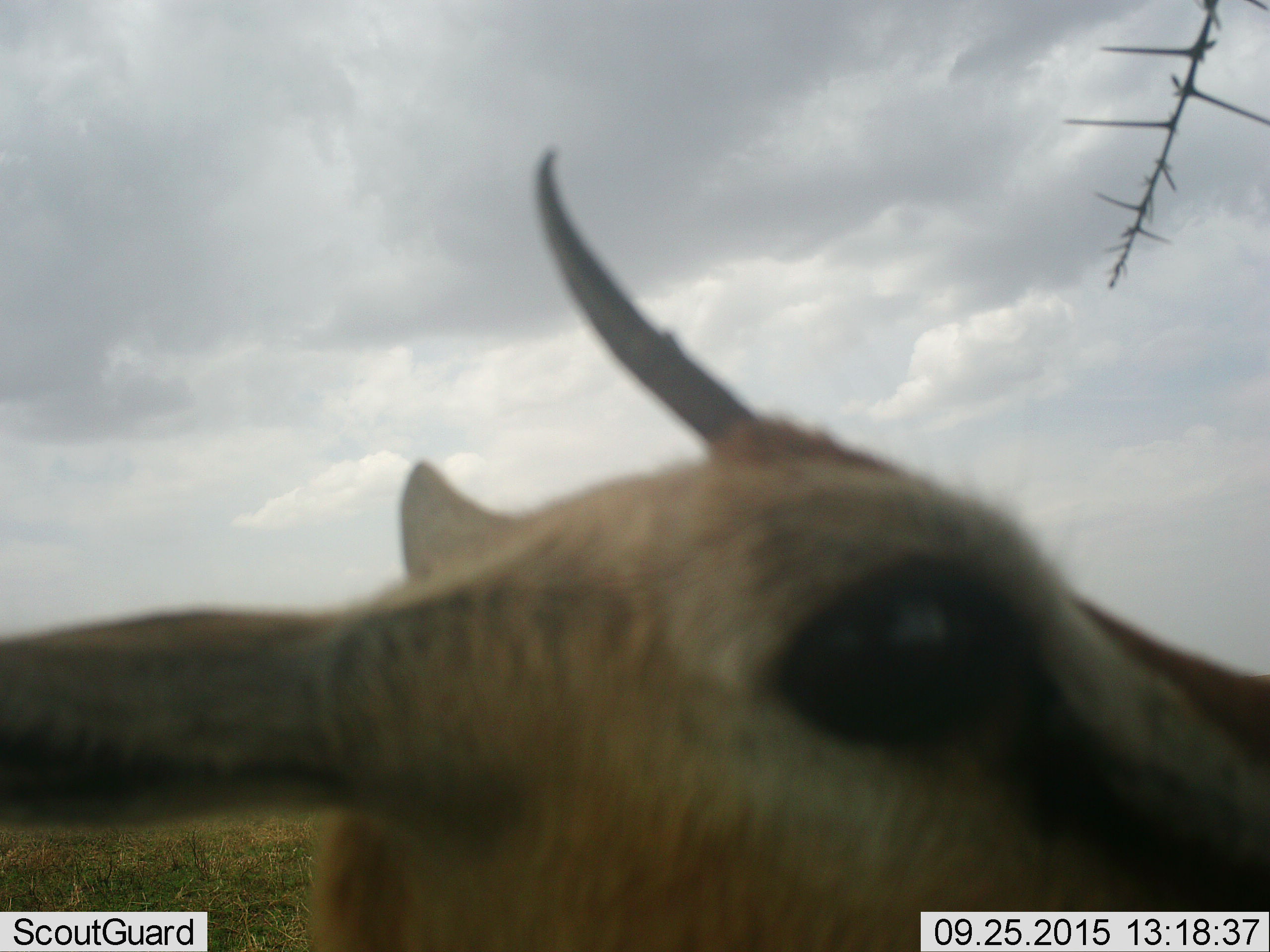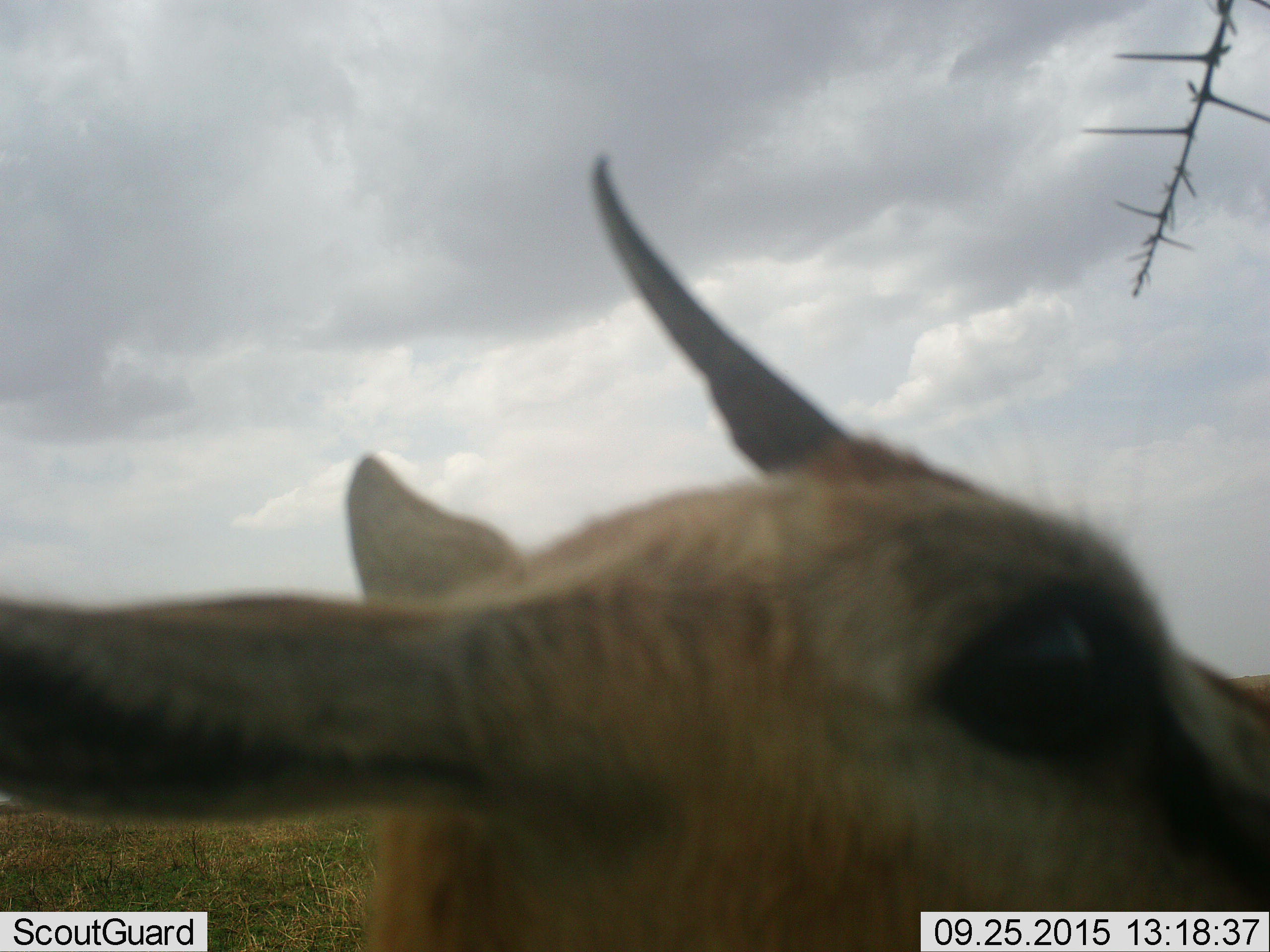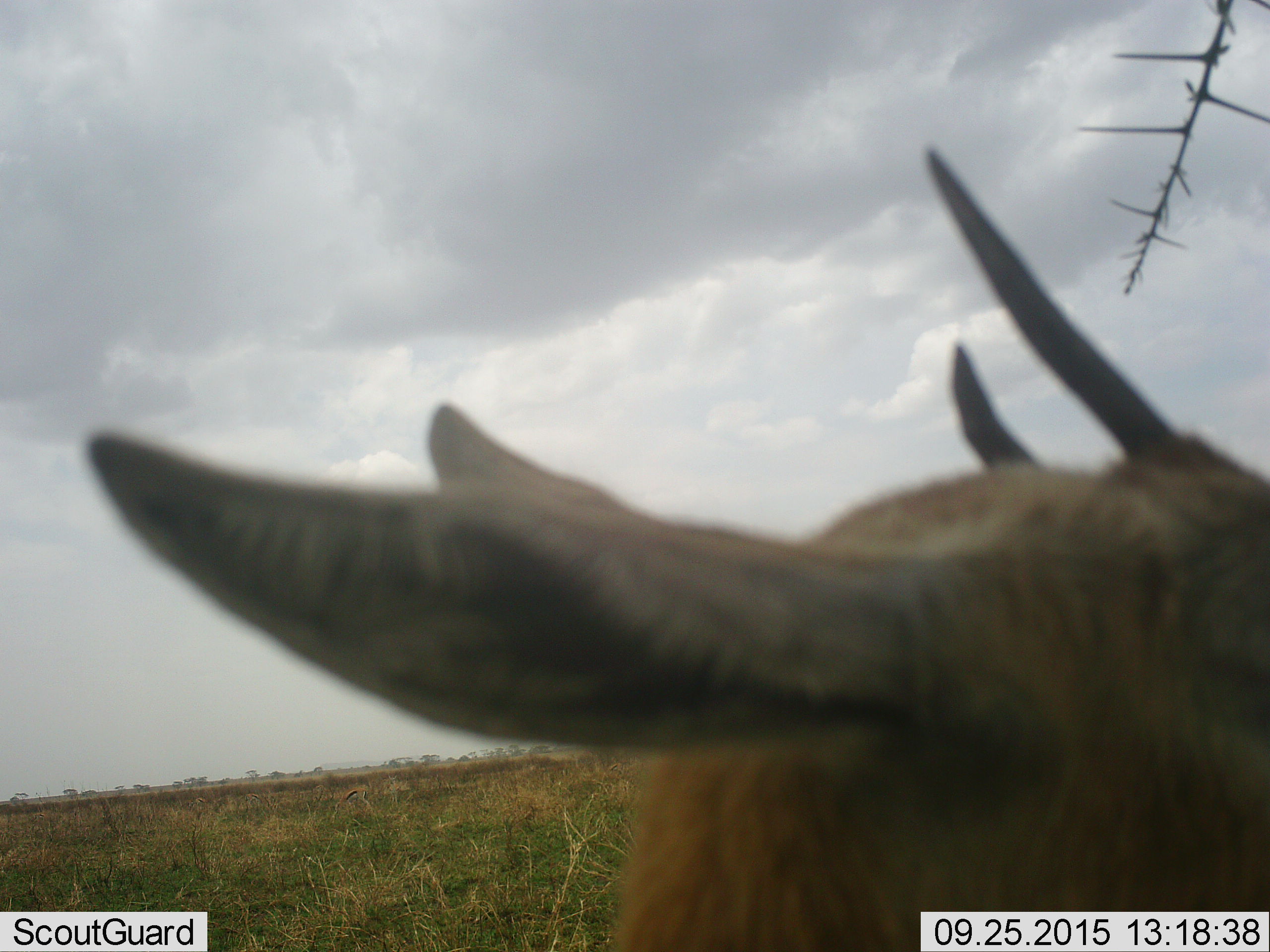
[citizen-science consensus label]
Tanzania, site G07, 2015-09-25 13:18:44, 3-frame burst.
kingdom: Animalia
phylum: Chordata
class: Mammalia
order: Artiodactyla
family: Bovidae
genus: Eudorcas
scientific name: Eudorcas thomsonii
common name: thomson's gazelle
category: gazellethomsons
Gazellethomsons (thomson's gazelle) (Eudorcas thomsonii), count 4. Behavior (volunteer vote fractions): standing 100%, resting 0%, moving 33%, interacting 0%. Young present (vote fraction): 0%. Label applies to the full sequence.